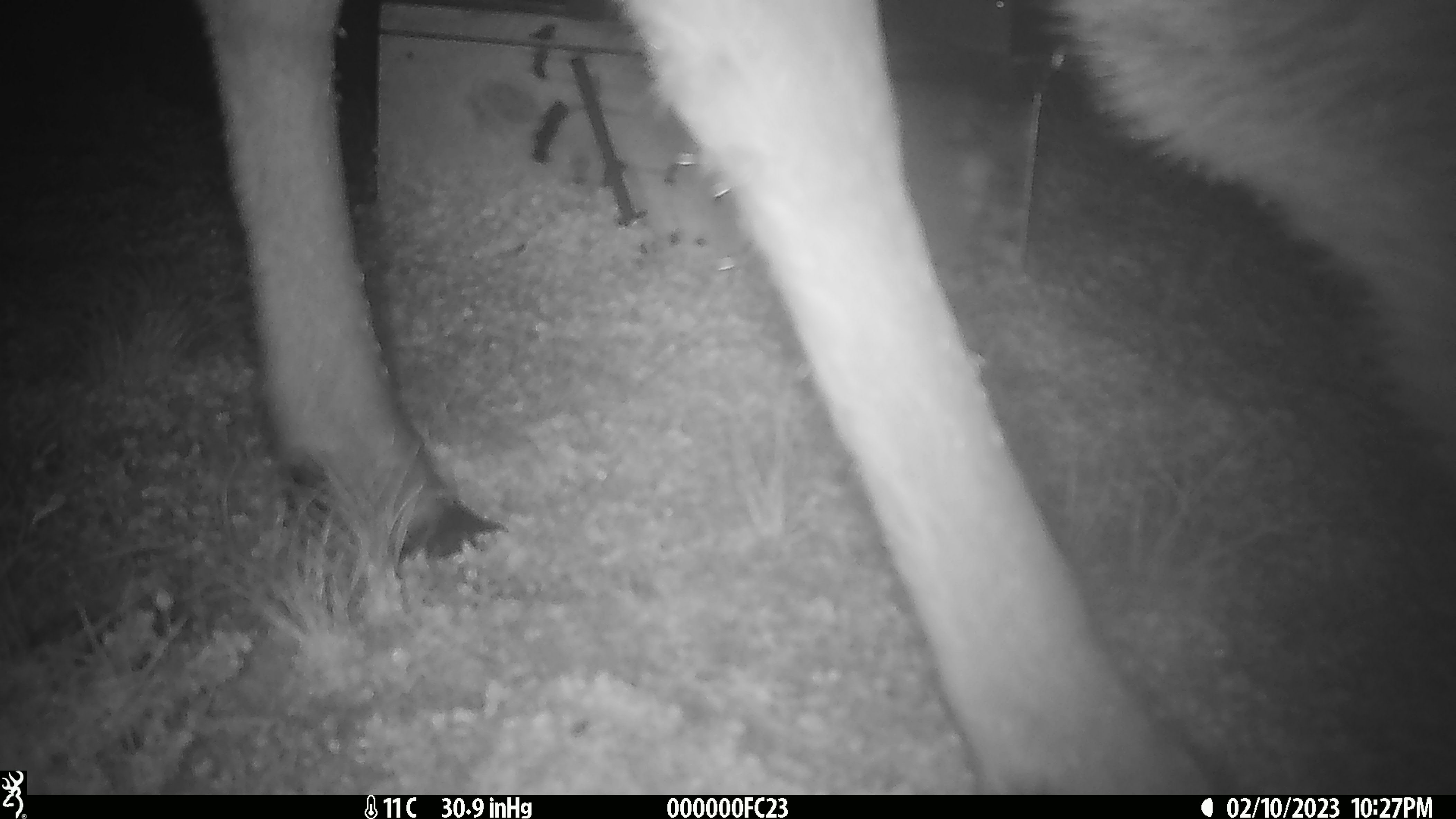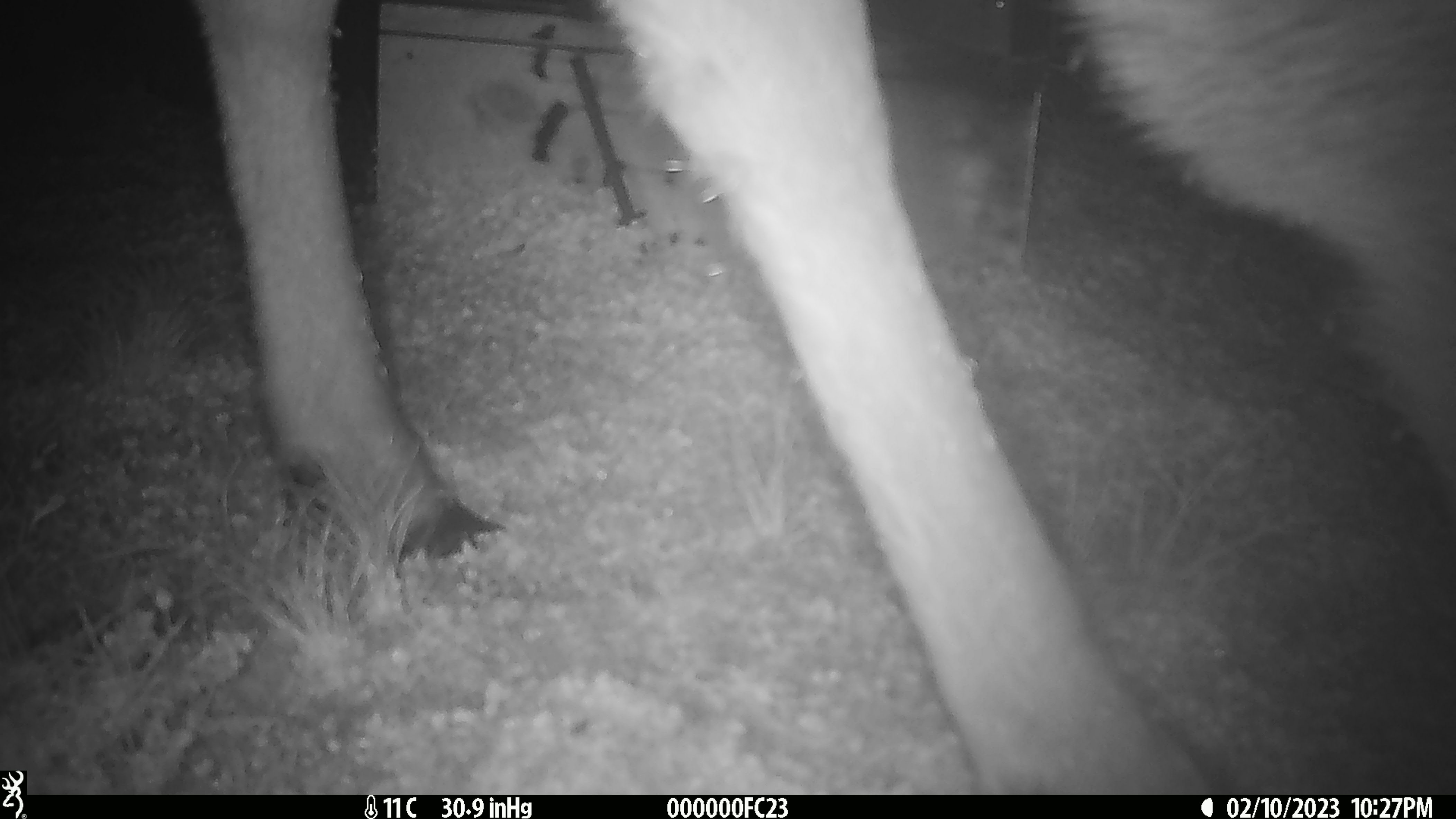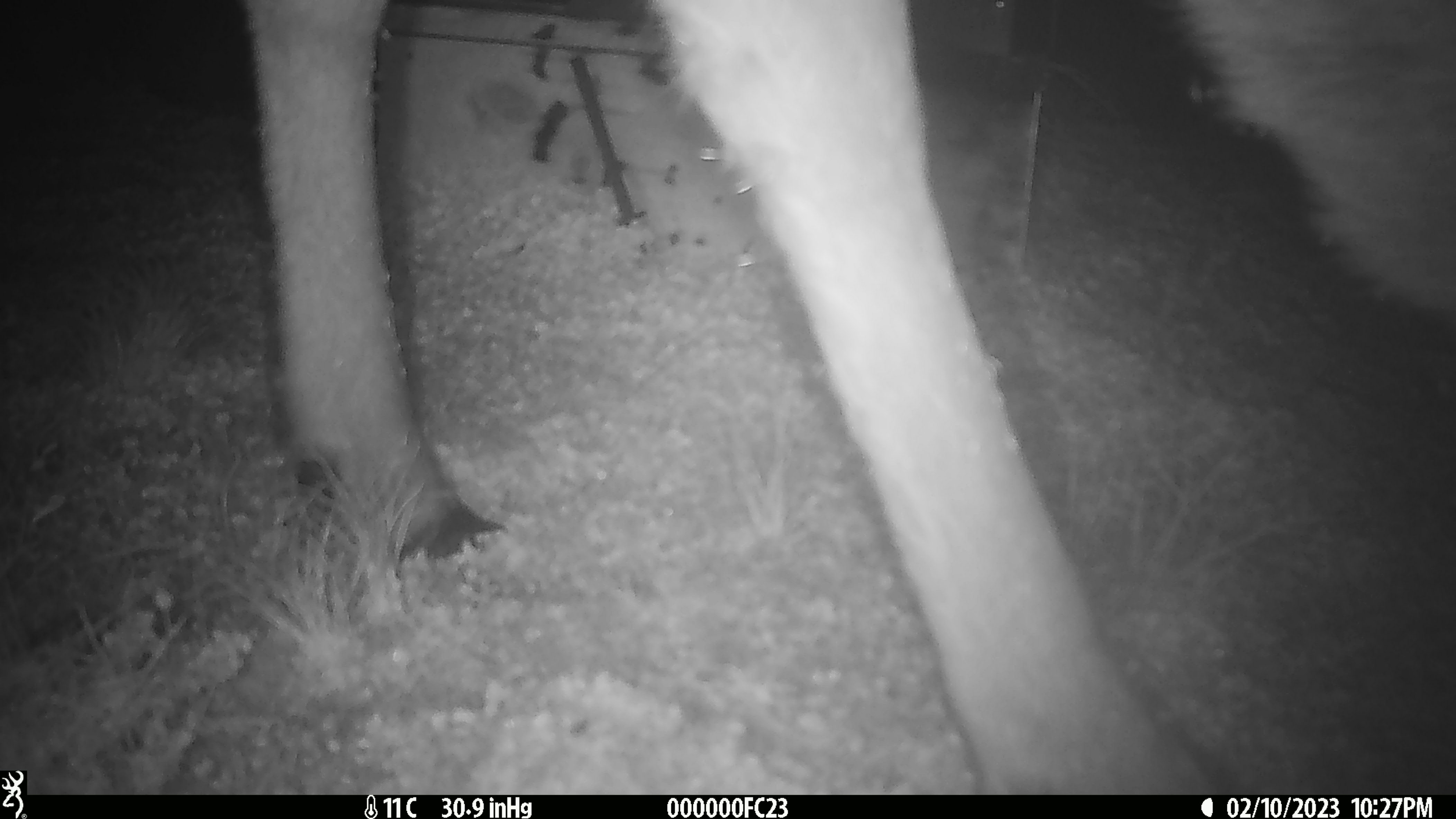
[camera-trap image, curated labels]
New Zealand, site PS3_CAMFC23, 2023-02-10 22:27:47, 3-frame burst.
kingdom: Animalia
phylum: Chordata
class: Mammalia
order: Artiodactyla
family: Cervidae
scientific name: Cervidae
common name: deer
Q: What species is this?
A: Deer (Cervidae).